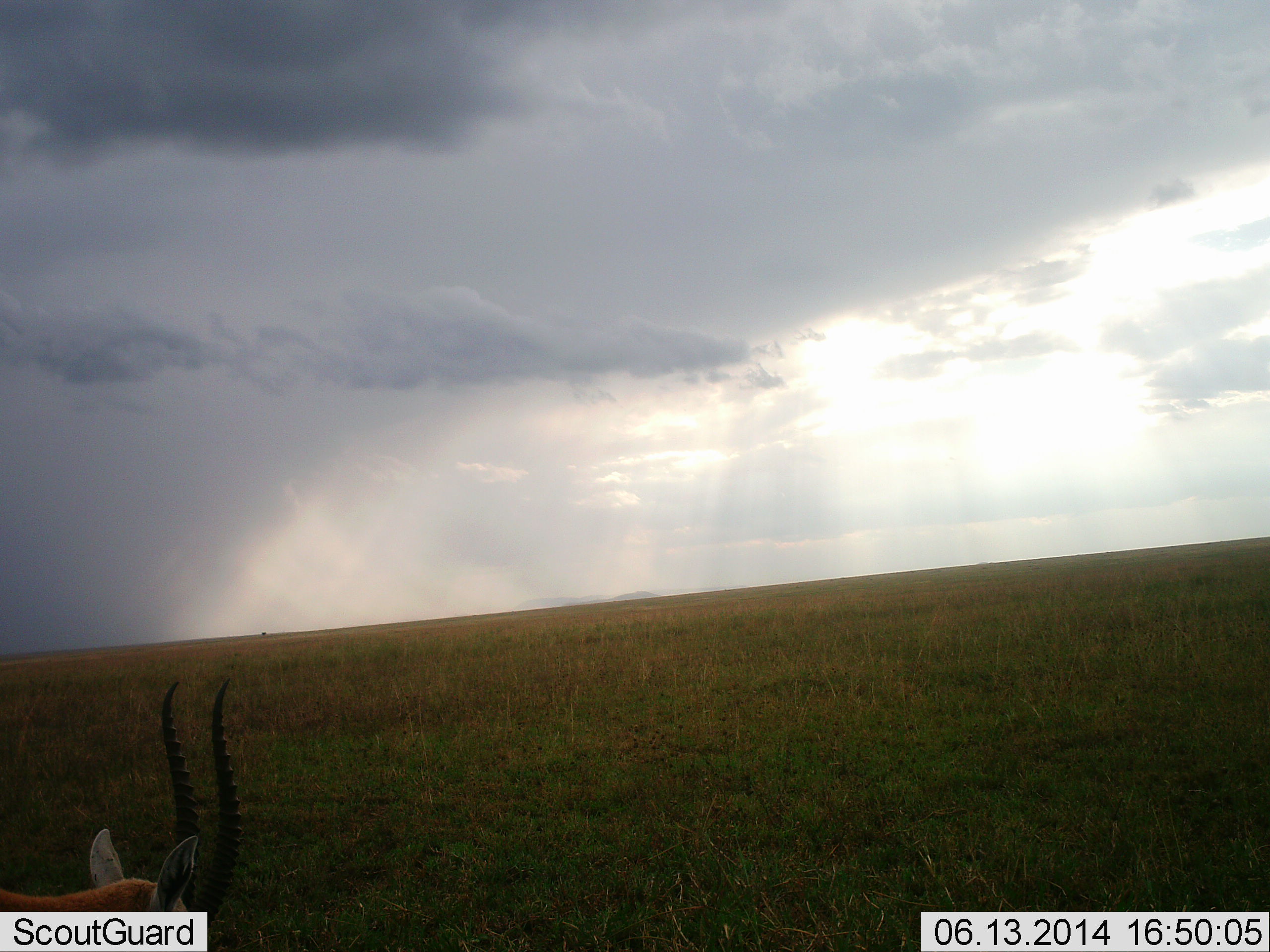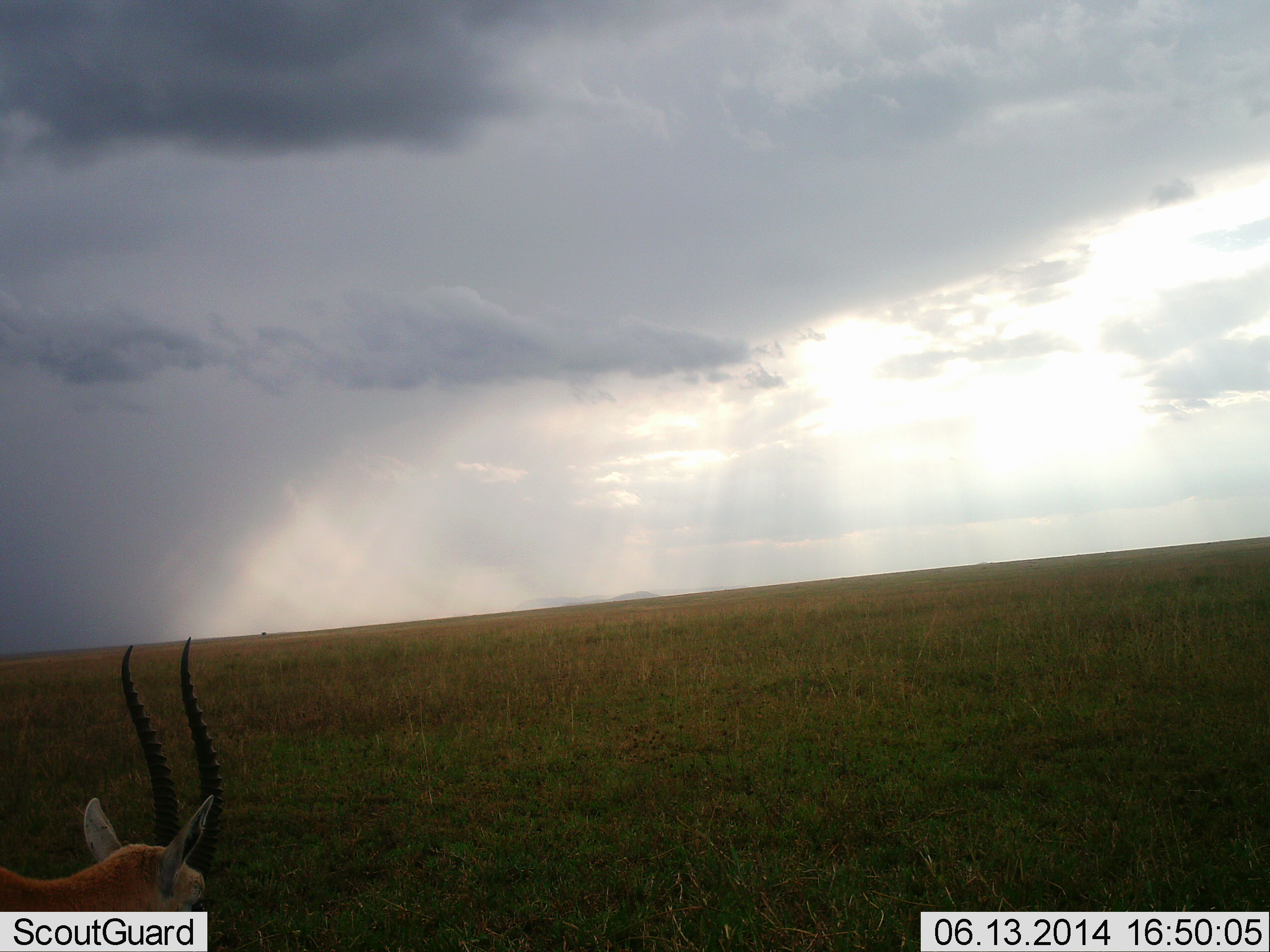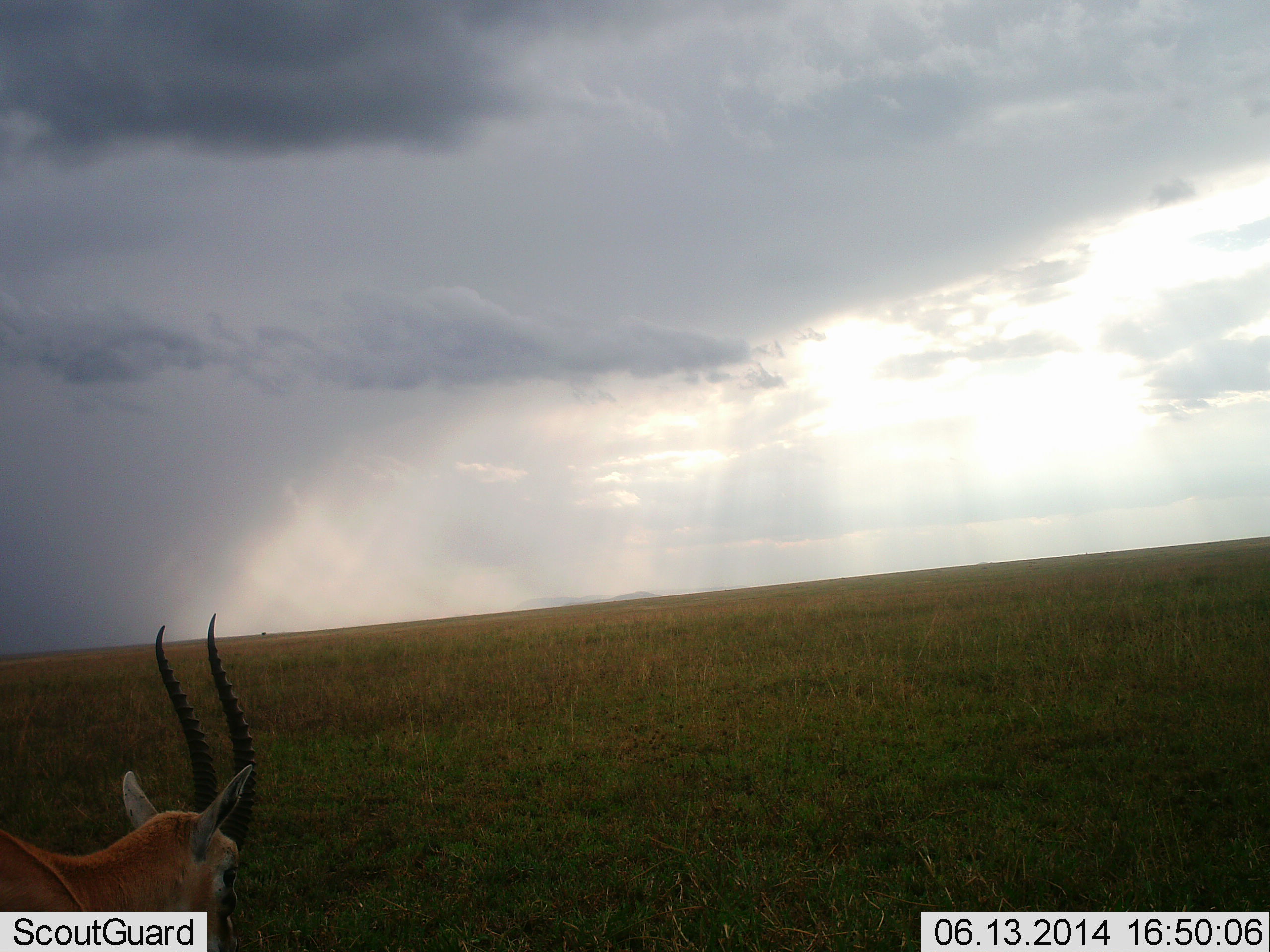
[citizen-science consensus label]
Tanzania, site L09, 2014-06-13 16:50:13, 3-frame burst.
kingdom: Animalia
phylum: Chordata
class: Mammalia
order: Artiodactyla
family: Bovidae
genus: Eudorcas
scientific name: Eudorcas thomsonii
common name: thomson's gazelle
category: gazellethomsons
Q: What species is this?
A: Gazellethomsons (thomson's gazelle) (Eudorcas thomsonii).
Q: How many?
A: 1.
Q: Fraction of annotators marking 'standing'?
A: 71%.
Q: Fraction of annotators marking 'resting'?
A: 2%.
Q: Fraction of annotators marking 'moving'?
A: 17%.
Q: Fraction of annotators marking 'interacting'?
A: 0%.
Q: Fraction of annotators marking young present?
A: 0%.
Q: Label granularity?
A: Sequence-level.